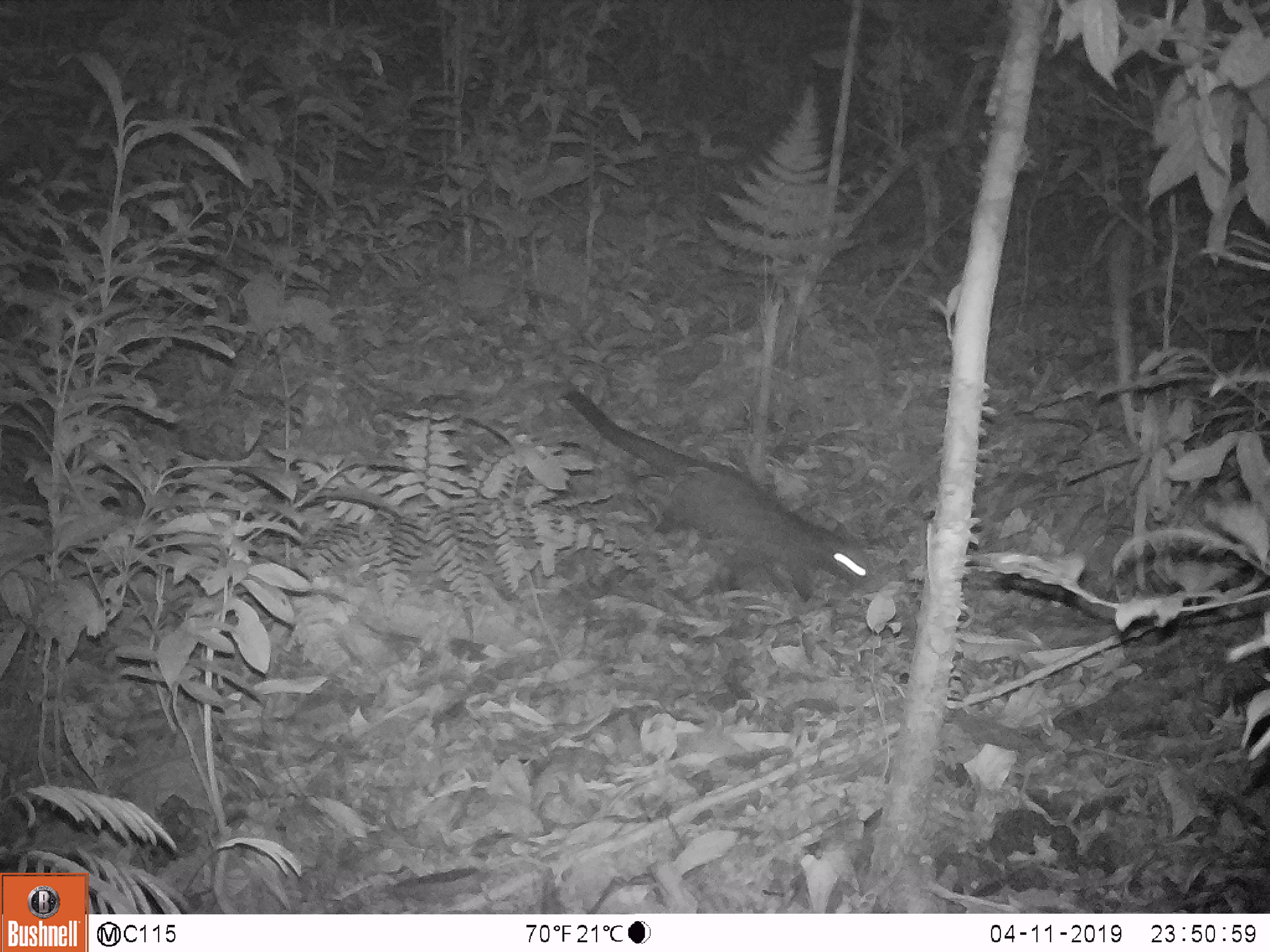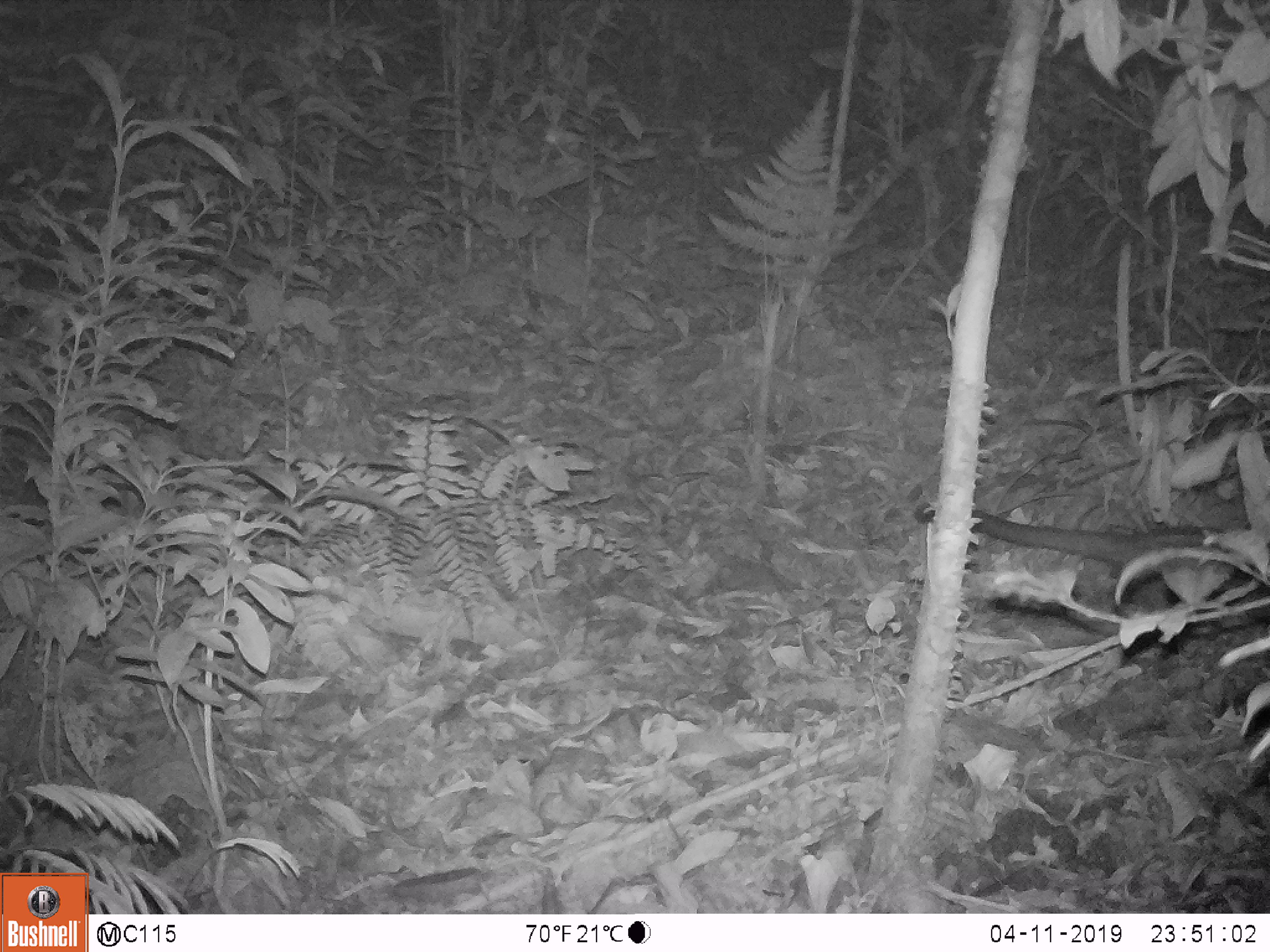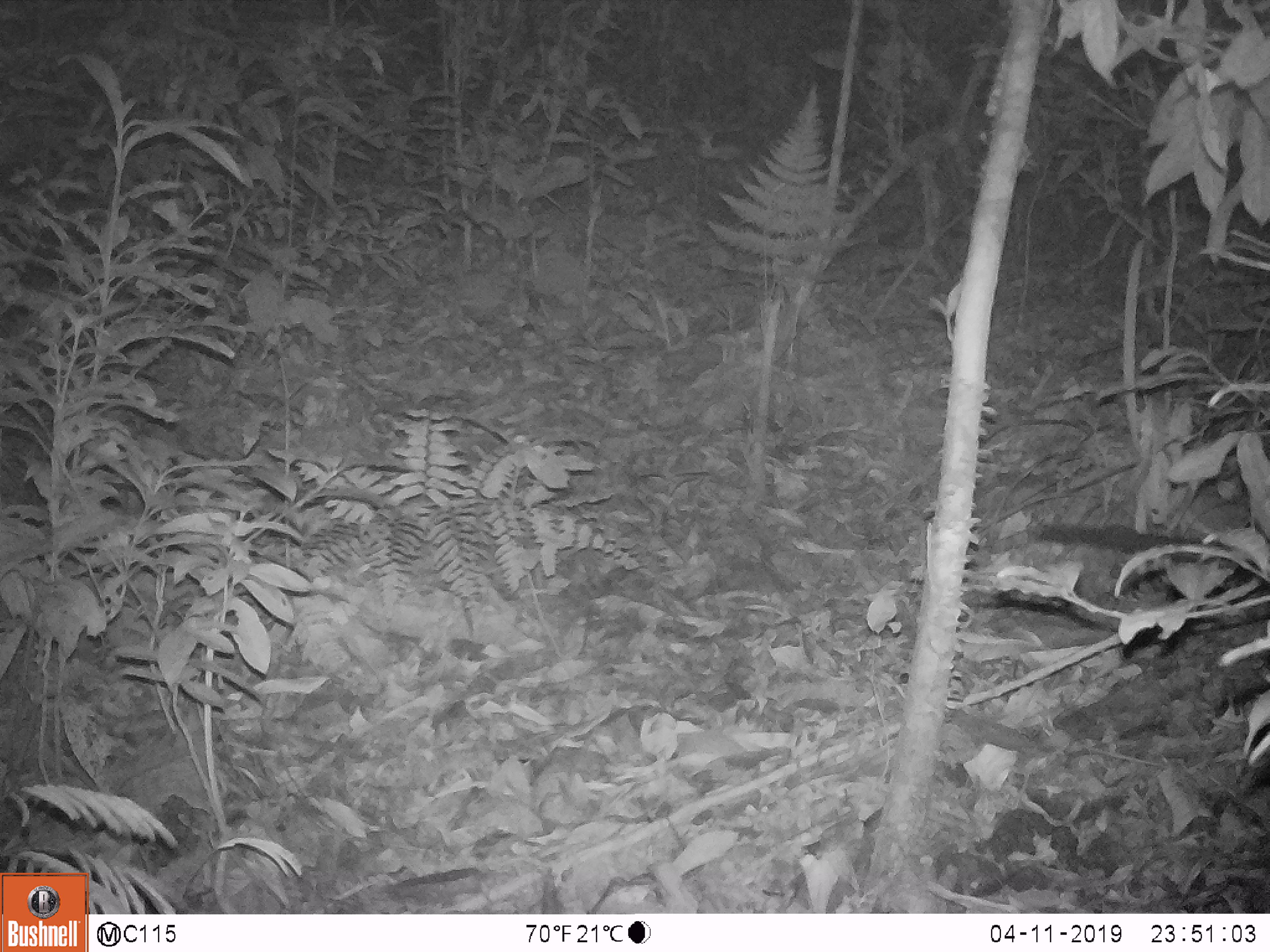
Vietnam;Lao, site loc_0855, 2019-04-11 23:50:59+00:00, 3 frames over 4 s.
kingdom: Animalia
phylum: Chordata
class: Mammalia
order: Carnivora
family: Viverridae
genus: Paradoxurus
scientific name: Paradoxurus hermaphroditus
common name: common palm civet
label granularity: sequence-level